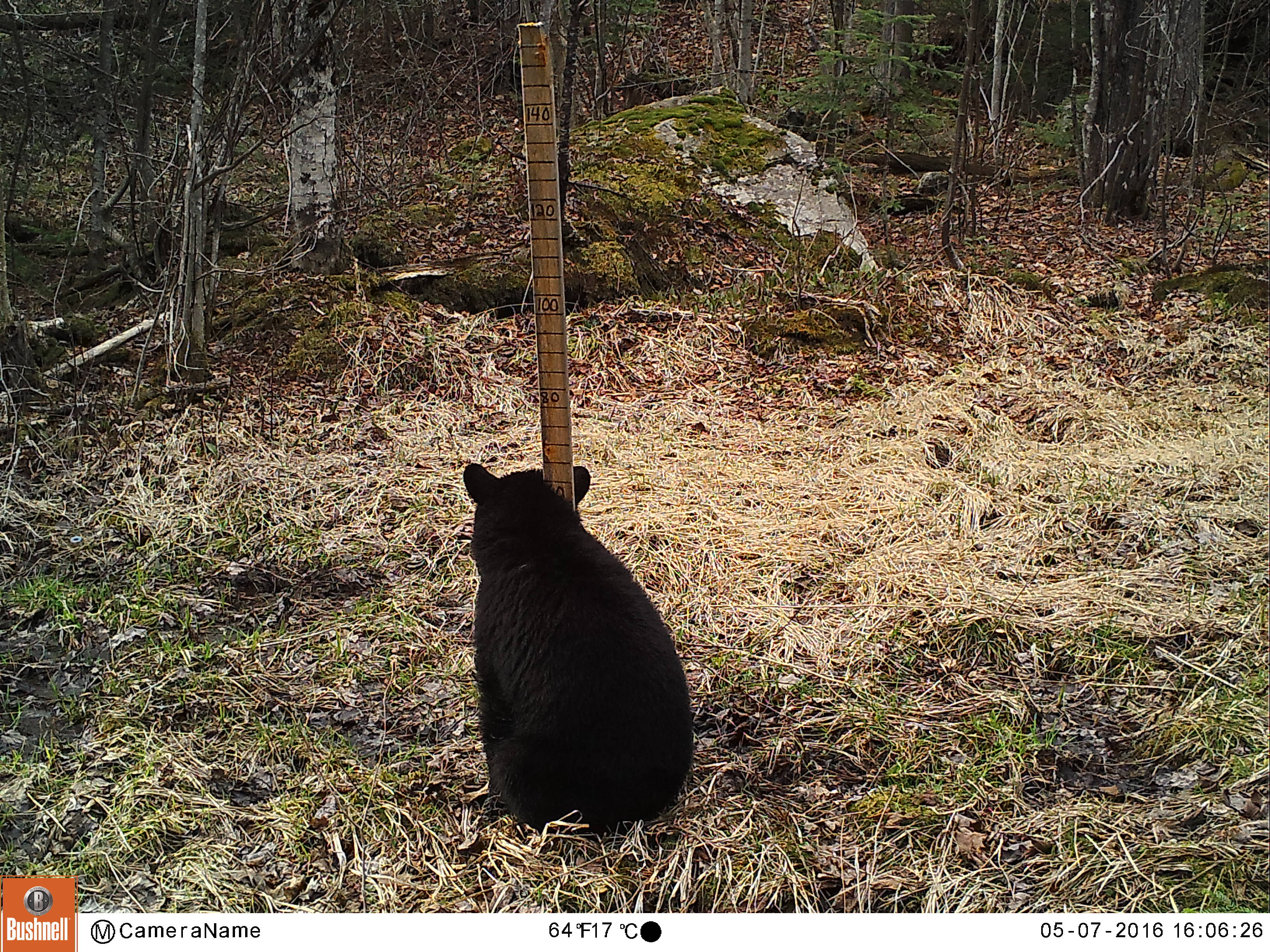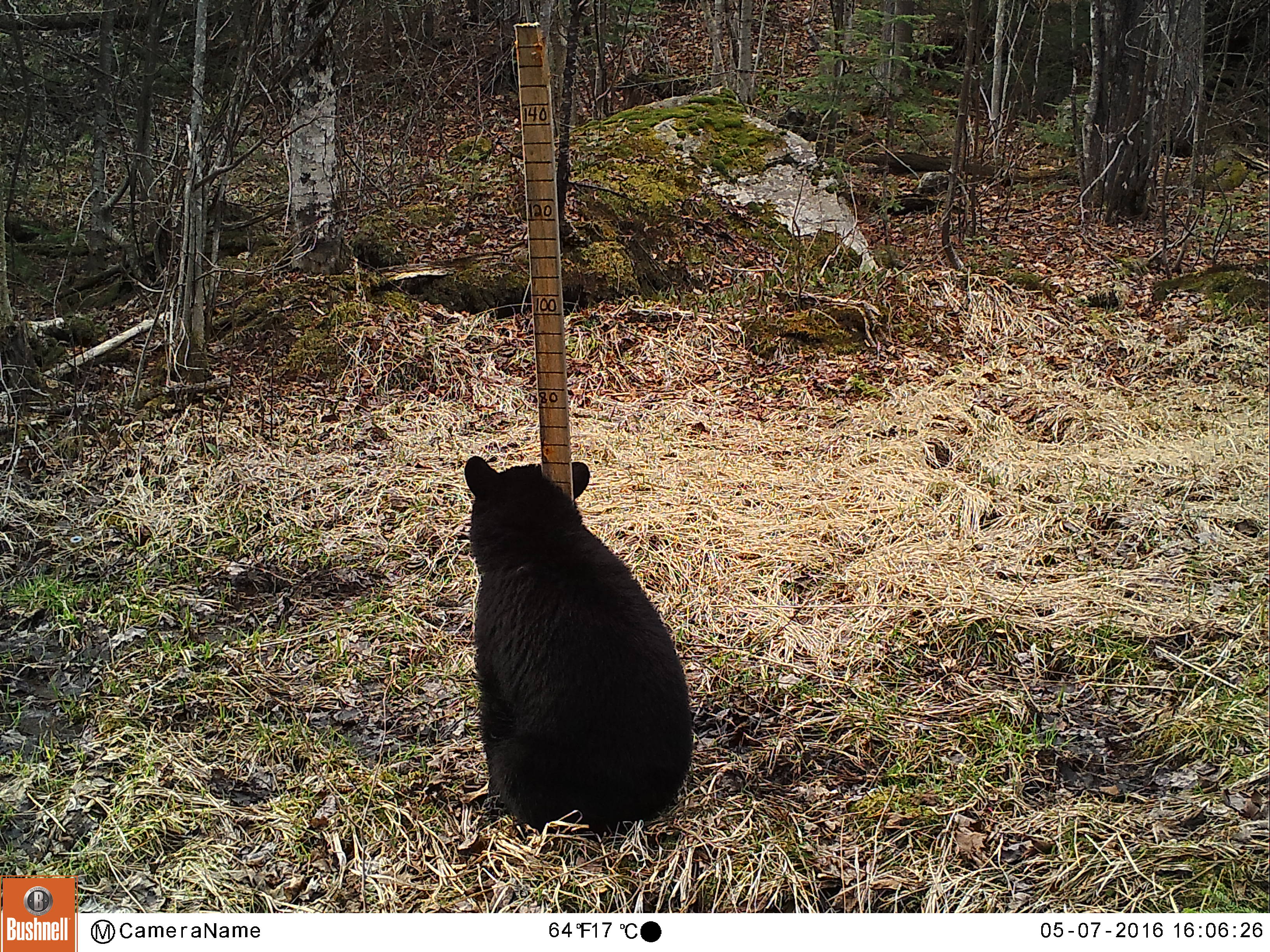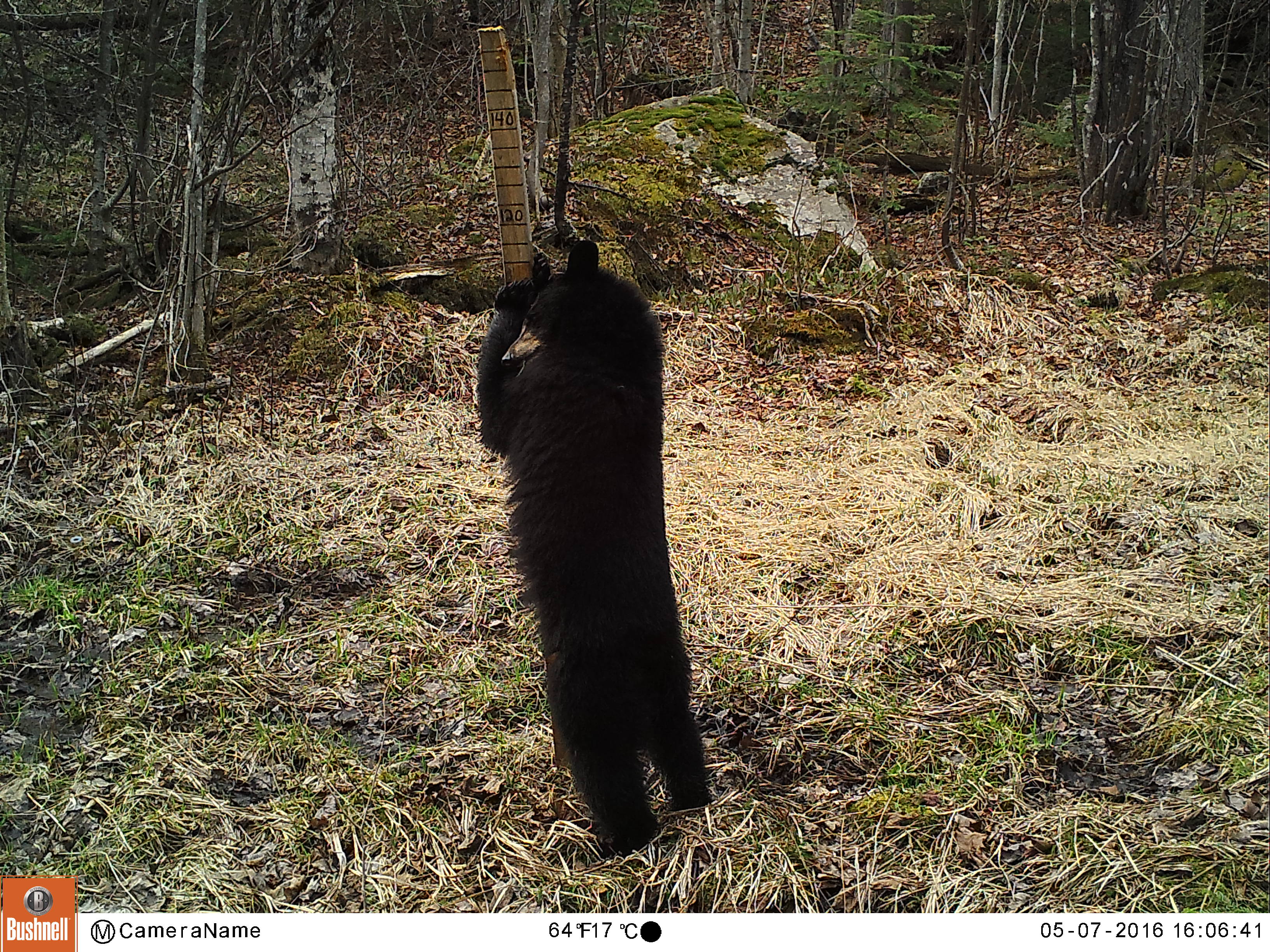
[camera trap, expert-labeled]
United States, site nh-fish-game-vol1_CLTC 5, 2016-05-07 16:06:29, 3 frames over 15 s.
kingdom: Animalia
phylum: Chordata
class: Mammalia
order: Carnivora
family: Ursidae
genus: Ursus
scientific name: Ursus americanus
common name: black bear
Black bear (Ursus americanus).